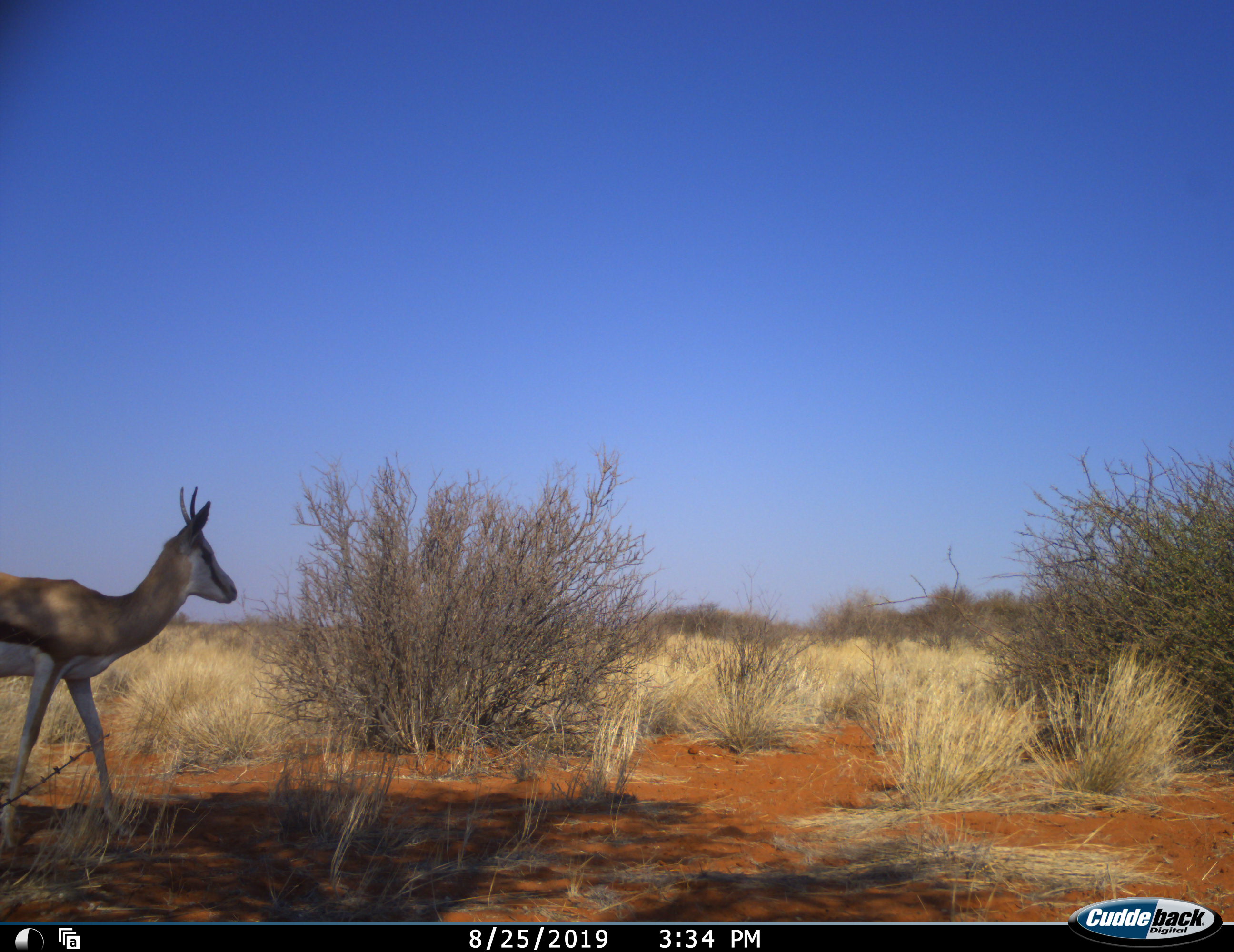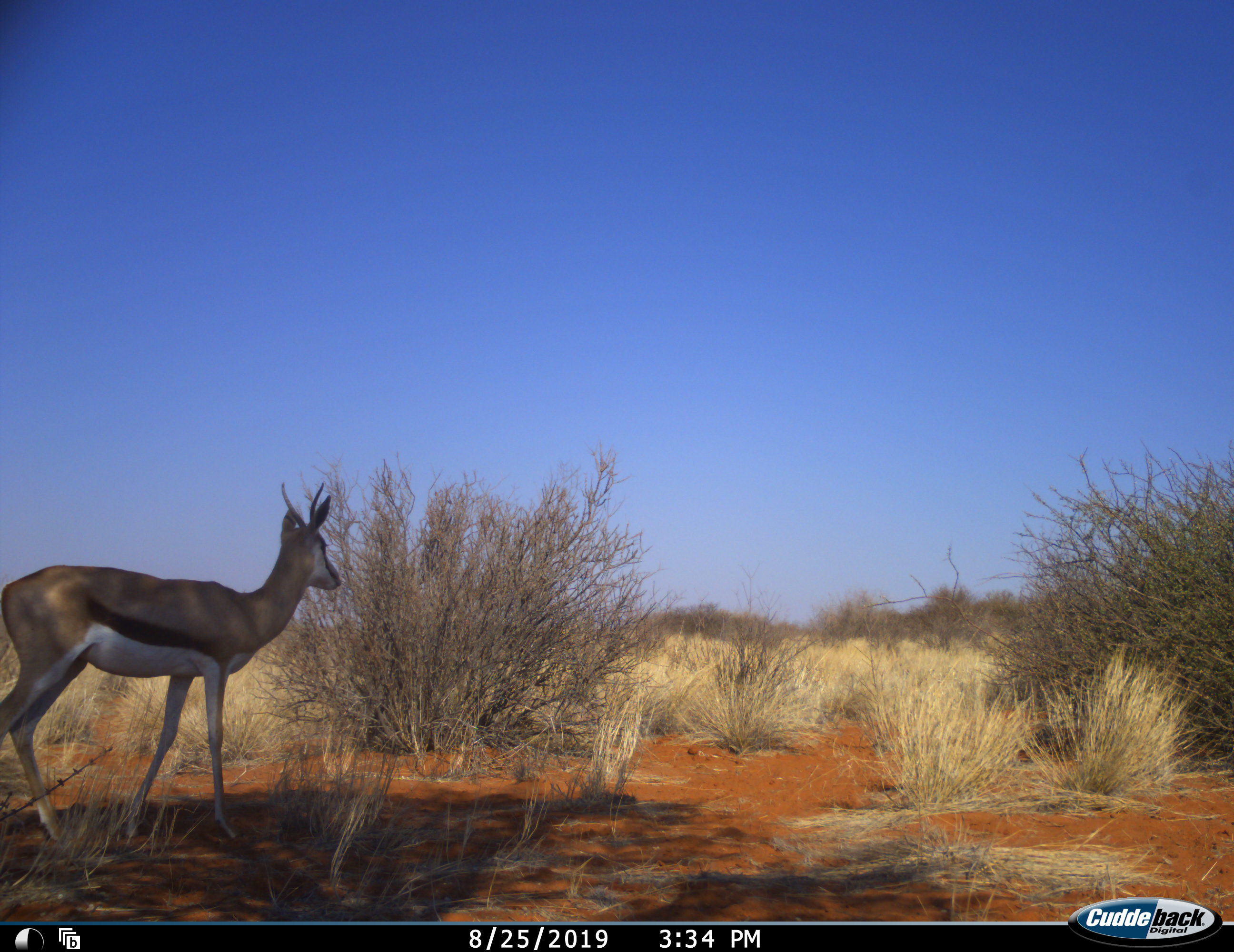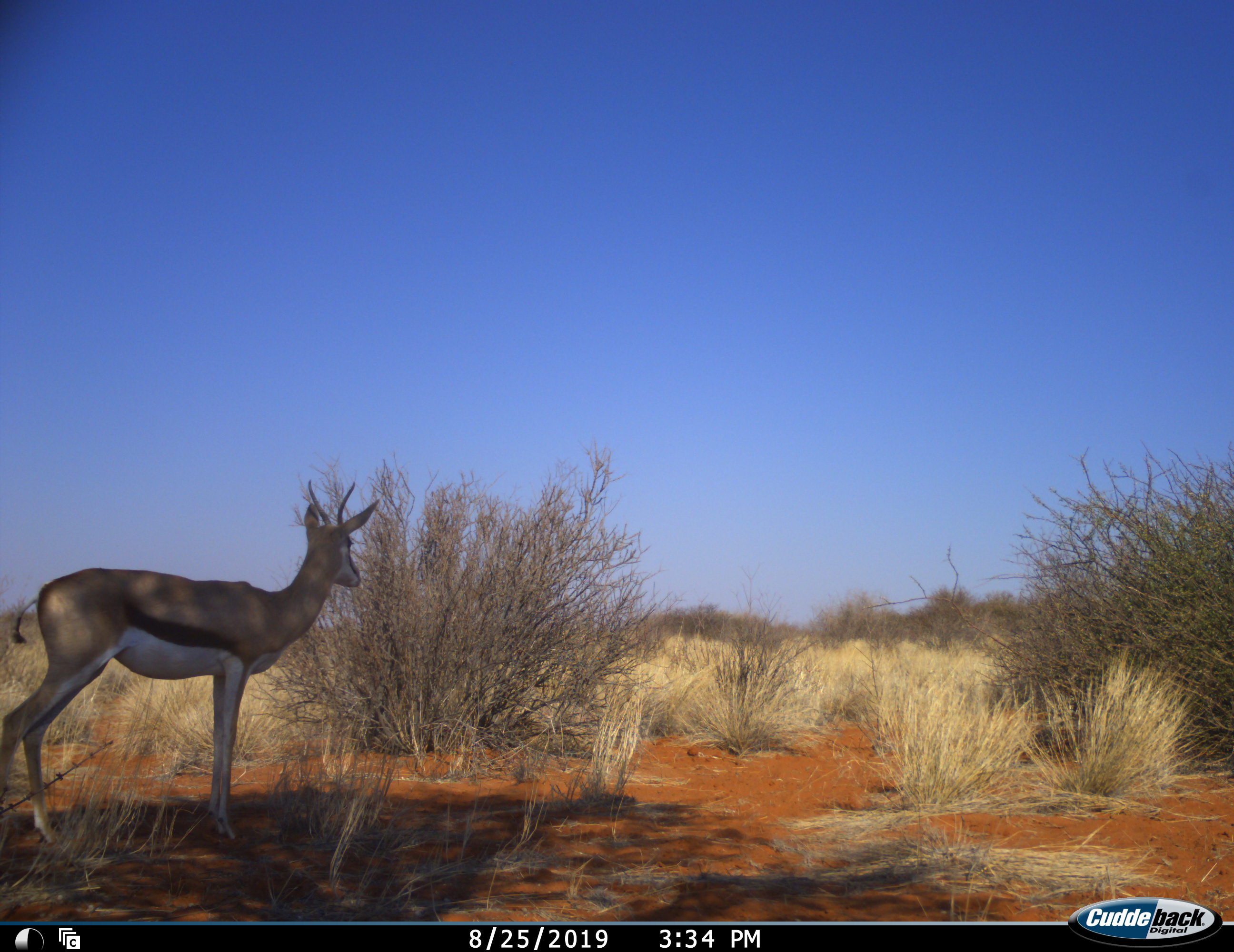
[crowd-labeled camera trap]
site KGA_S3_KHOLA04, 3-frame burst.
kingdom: Animalia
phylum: Chordata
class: Mammalia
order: Artiodactyla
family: Bovidae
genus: Antidorcas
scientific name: Antidorcas marsupialis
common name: springbok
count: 1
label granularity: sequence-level